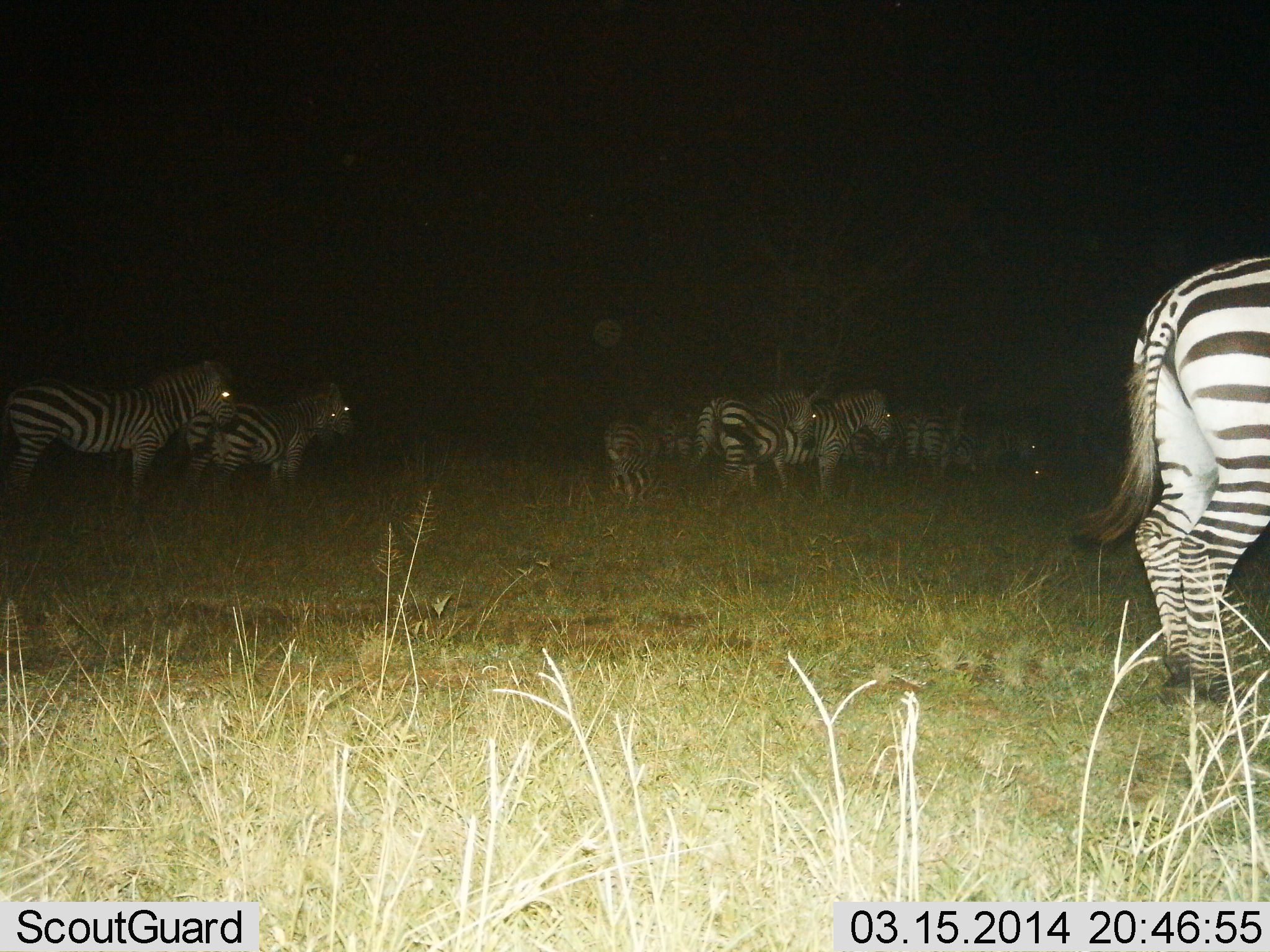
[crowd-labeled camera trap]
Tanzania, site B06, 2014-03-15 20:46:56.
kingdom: Animalia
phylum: Chordata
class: Mammalia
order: Perissodactyla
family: Equidae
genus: Equus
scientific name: Equus quagga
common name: plains zebra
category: zebra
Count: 11-50.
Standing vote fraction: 80%.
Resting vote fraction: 10%.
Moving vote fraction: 20%.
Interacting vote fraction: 0%.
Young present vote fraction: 0%.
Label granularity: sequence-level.